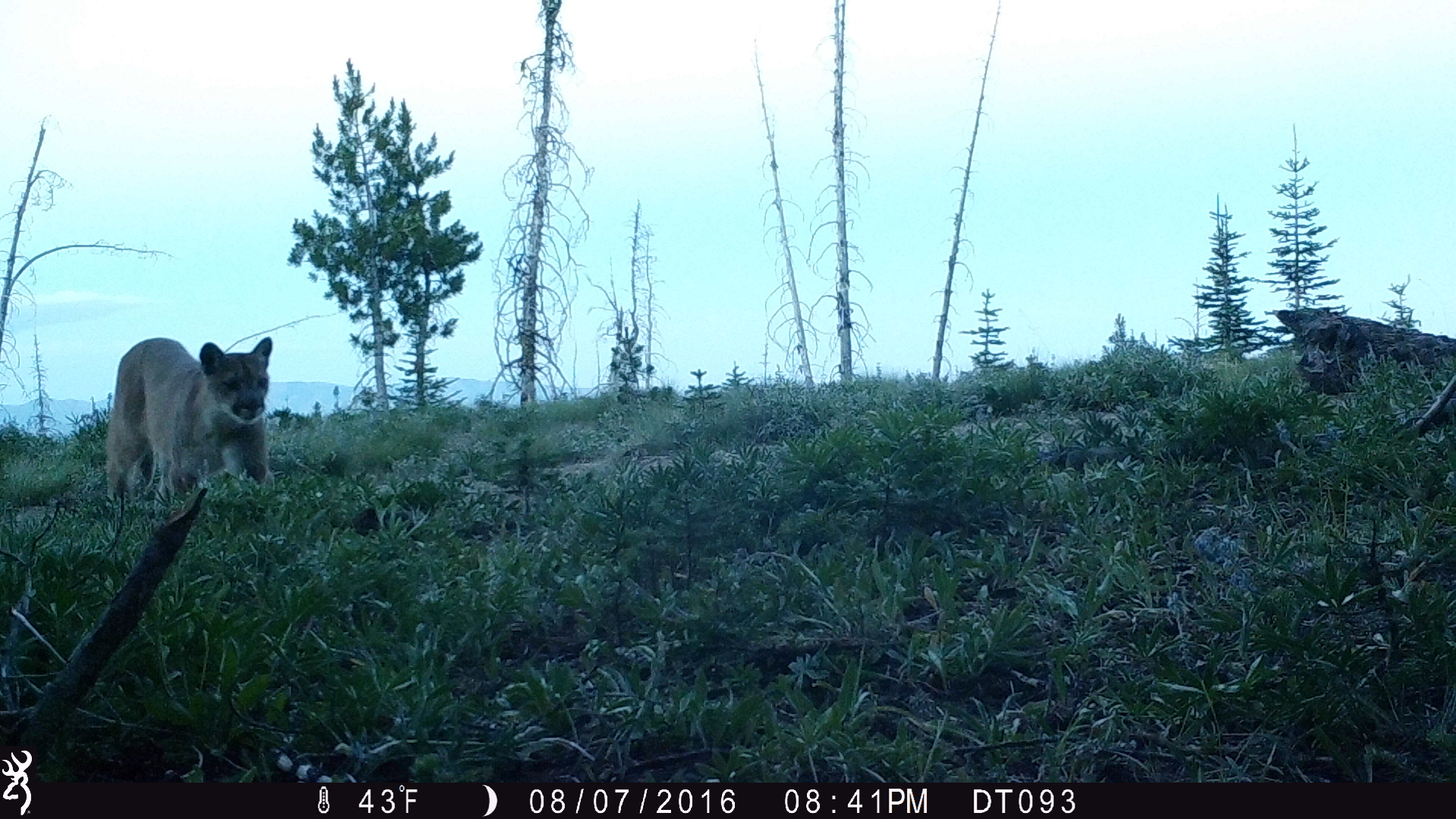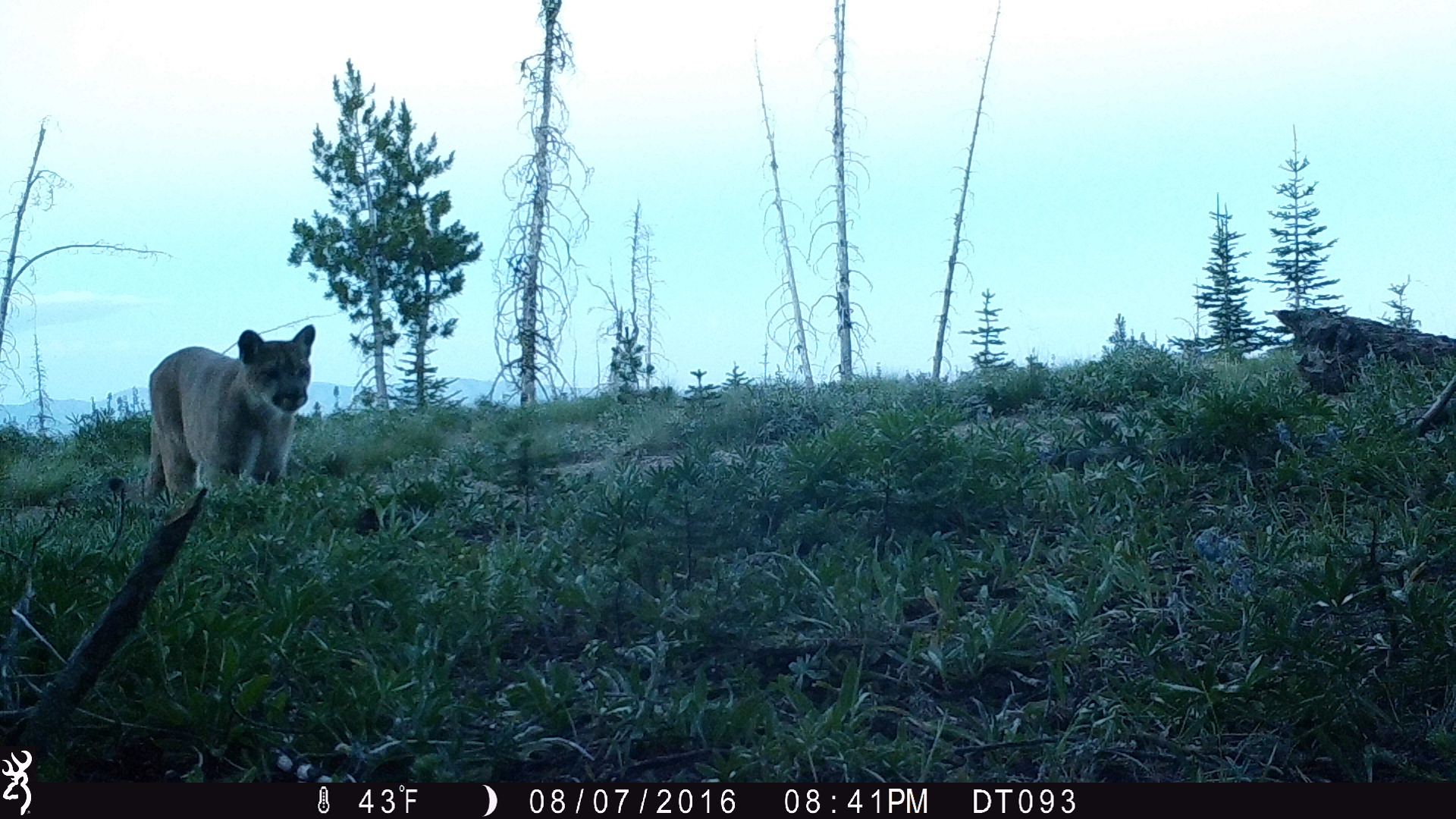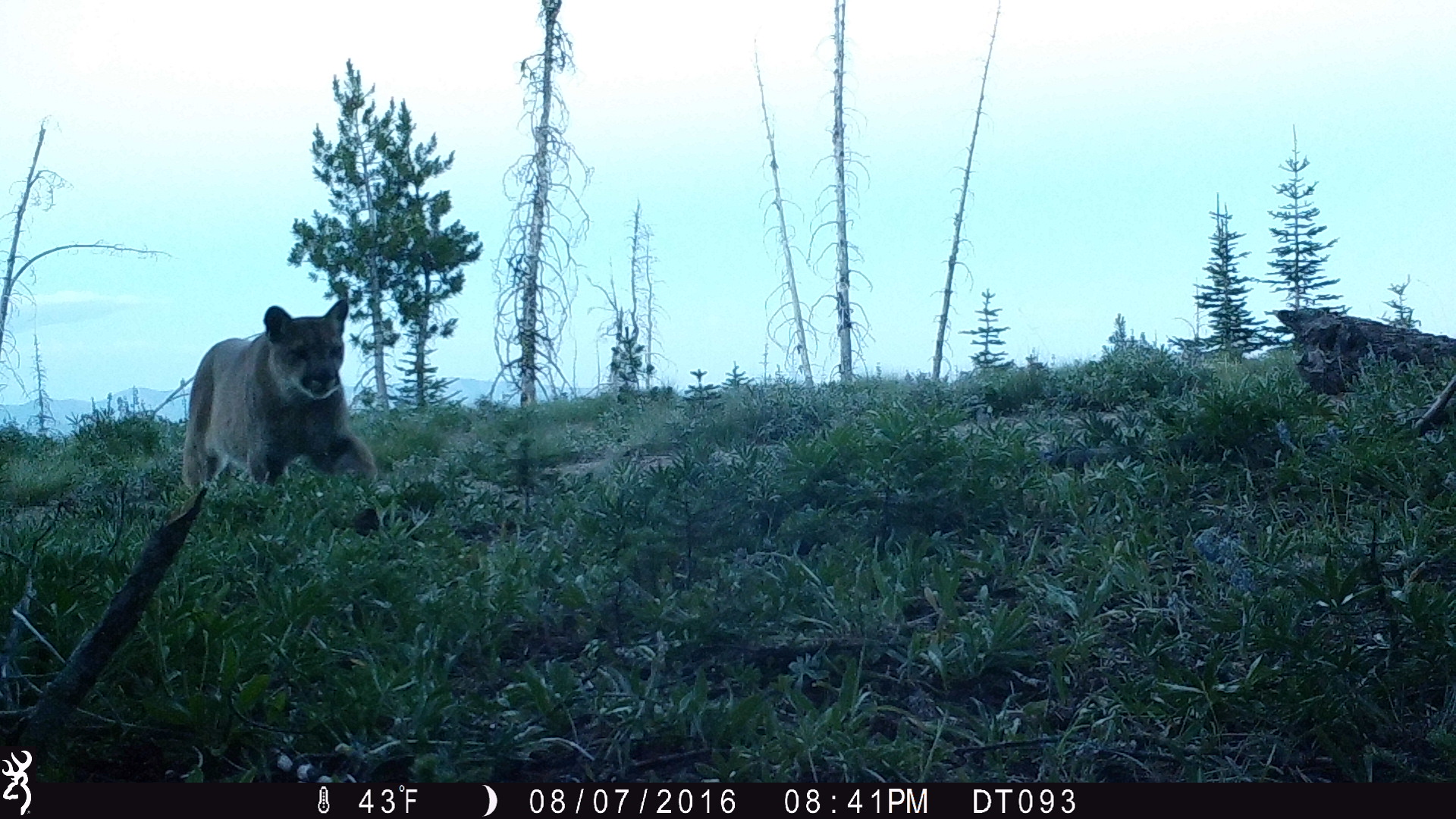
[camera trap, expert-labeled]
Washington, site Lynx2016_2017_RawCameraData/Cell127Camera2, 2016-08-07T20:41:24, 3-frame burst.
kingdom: Animalia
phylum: Chordata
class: Mammalia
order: Carnivora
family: Felidae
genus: Puma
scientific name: Puma concolor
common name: mountain lion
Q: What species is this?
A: Puma concolor (mountain lion).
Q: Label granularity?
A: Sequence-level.